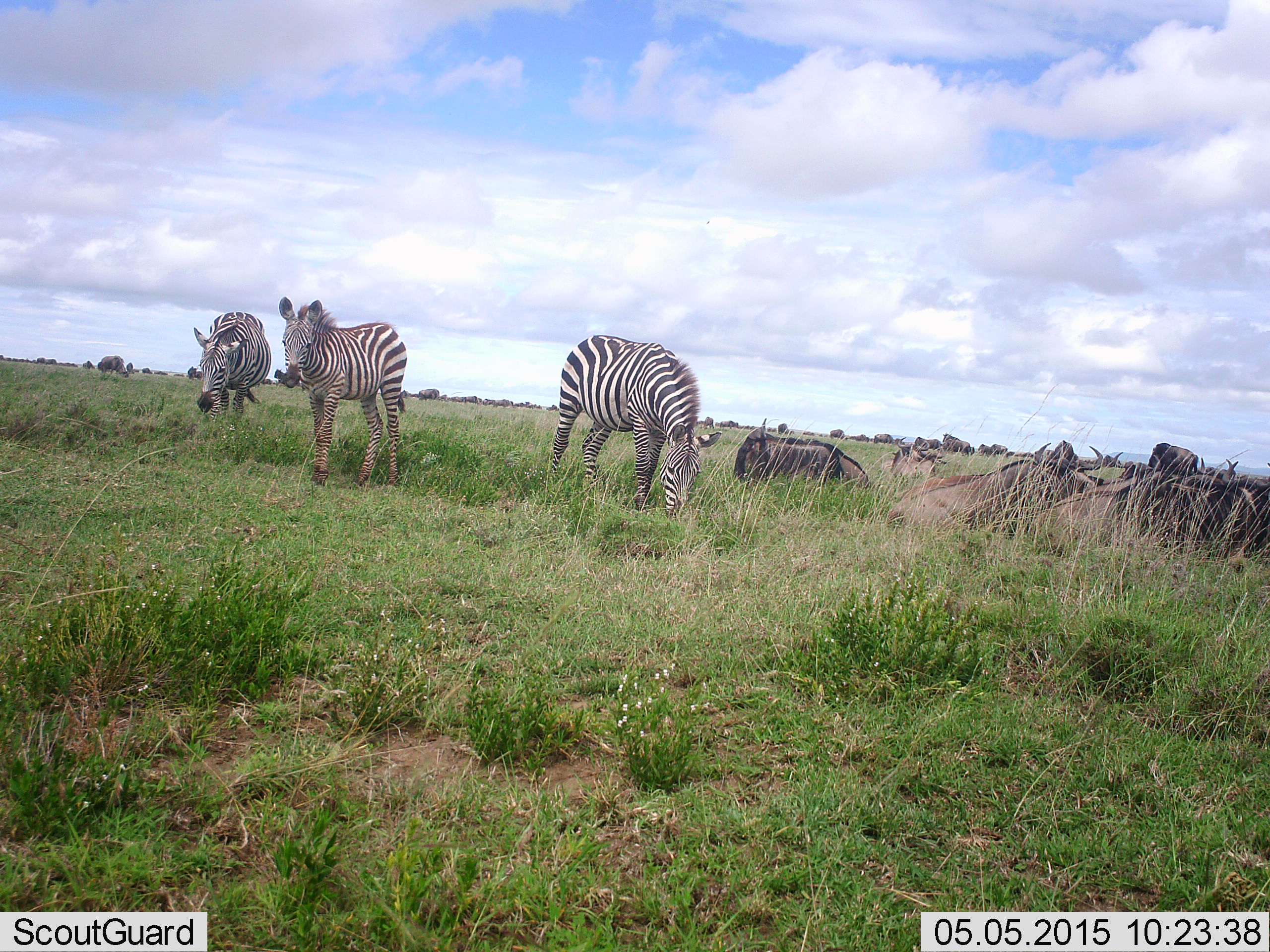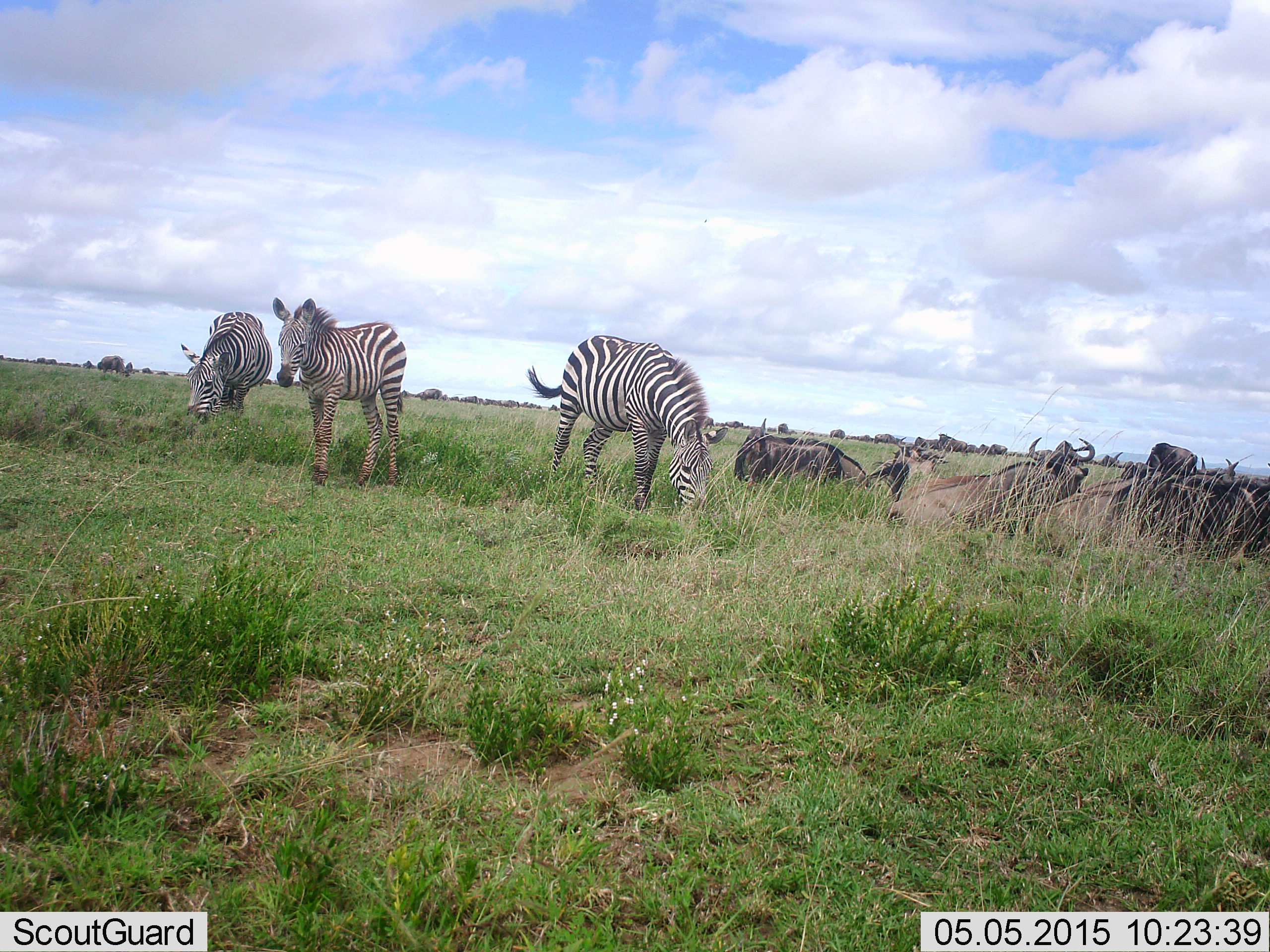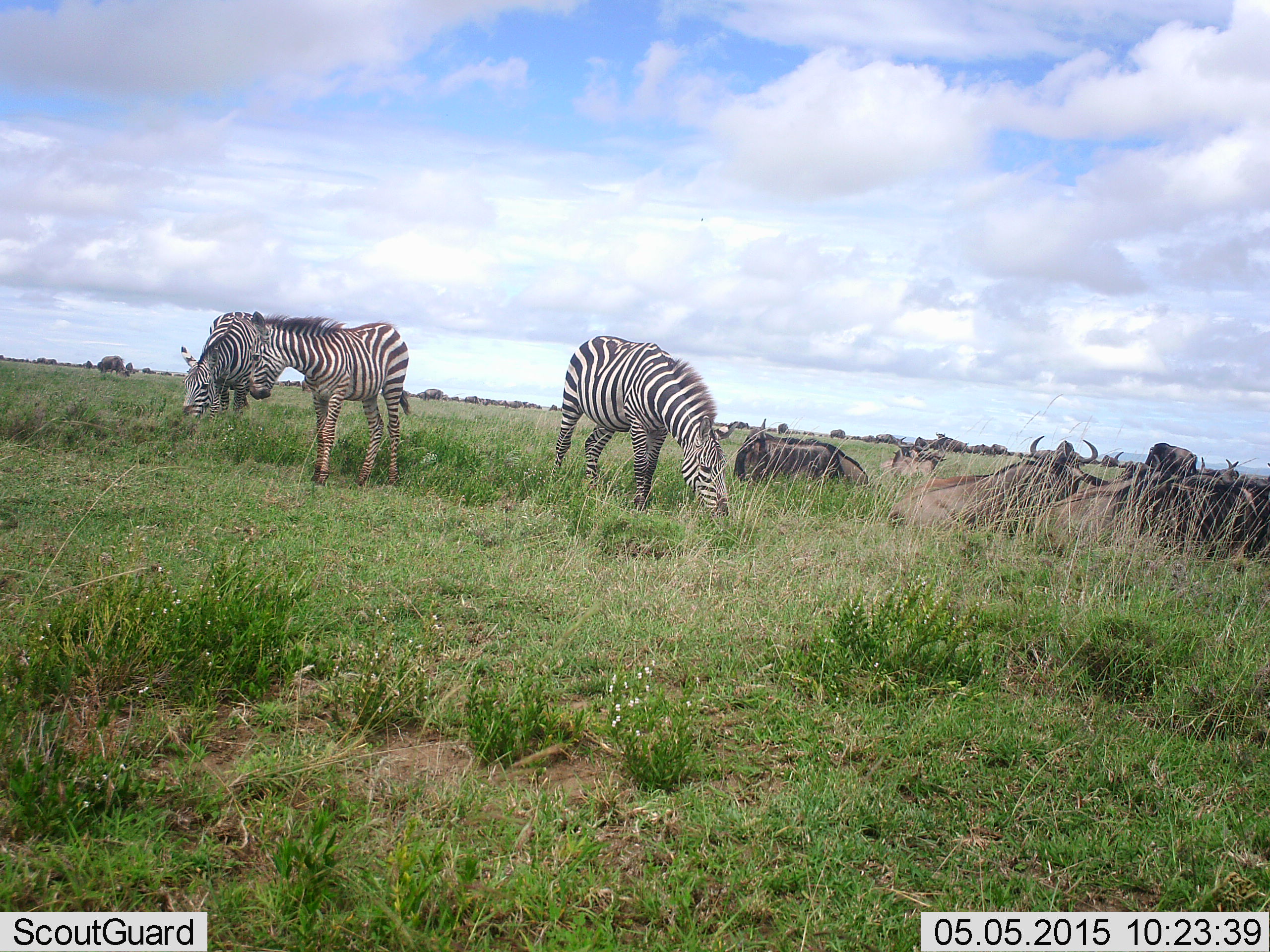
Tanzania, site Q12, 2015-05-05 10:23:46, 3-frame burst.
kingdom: Animalia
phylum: Chordata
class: Mammalia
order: Artiodactyla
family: Bovidae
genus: Connochaetes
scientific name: Connochaetes taurinus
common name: blue wildebeest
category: wildebeest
Wildebeest (blue wildebeest) (Connochaetes taurinus), count 6. Behavior (volunteer vote fractions): standing 30%, resting 90%, moving 10%, interacting 0%. Young present (vote fraction): 0%. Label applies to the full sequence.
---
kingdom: Animalia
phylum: Chordata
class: Mammalia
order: Perissodactyla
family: Equidae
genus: Equus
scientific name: Equus quagga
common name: plains zebra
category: zebra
Zebra (plains zebra) (Equus quagga), count 3. Behavior (volunteer vote fractions): standing 70%, resting 0%, moving 0%, interacting 0%. Young present (vote fraction): 10%. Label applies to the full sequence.